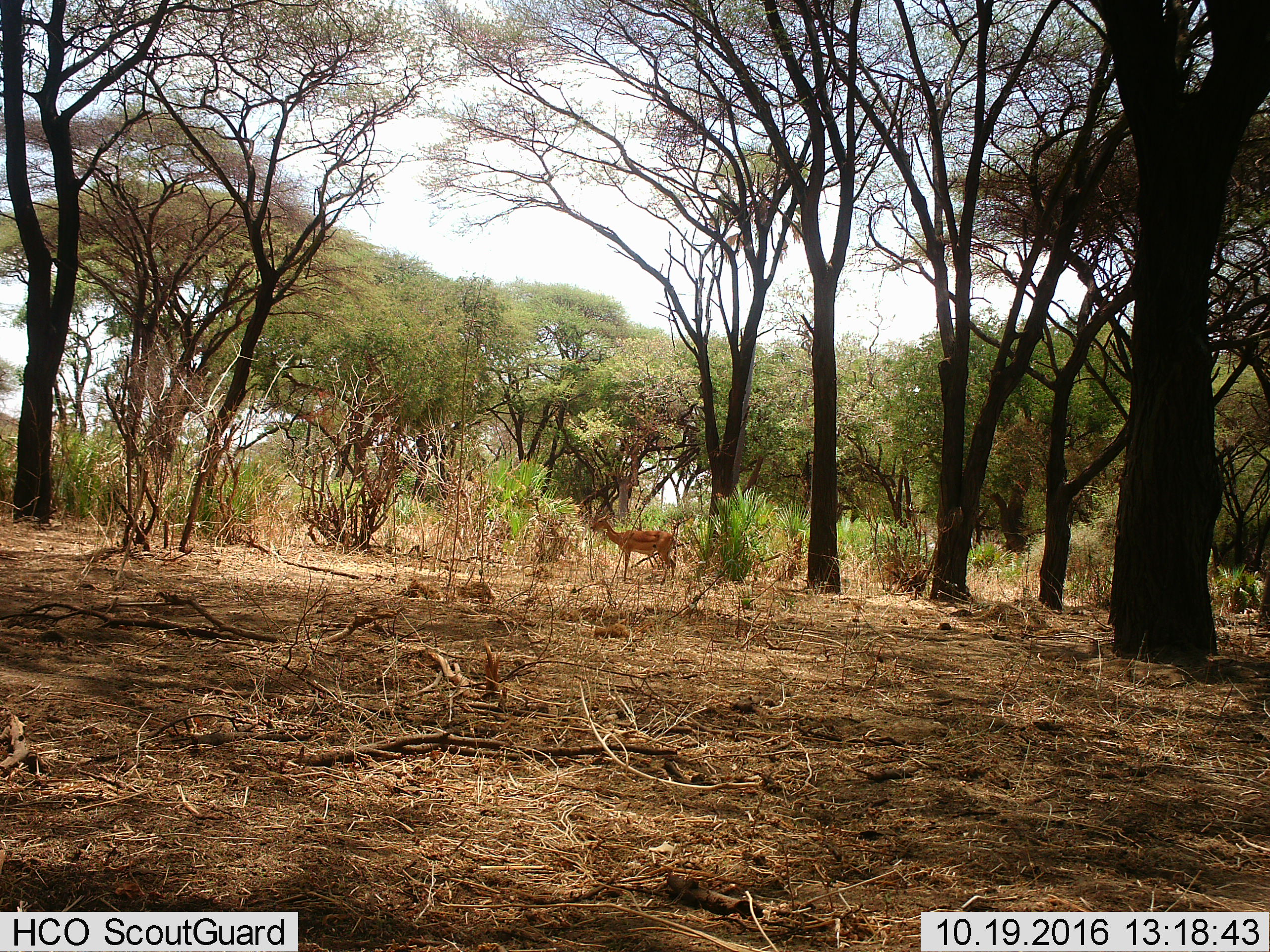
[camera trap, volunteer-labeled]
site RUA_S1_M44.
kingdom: Animalia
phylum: Chordata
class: Mammalia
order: Artiodactyla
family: Bovidae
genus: Aepyceros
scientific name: Aepyceros melampus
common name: impala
Impala (Aepyceros melampus), count 1. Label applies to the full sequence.